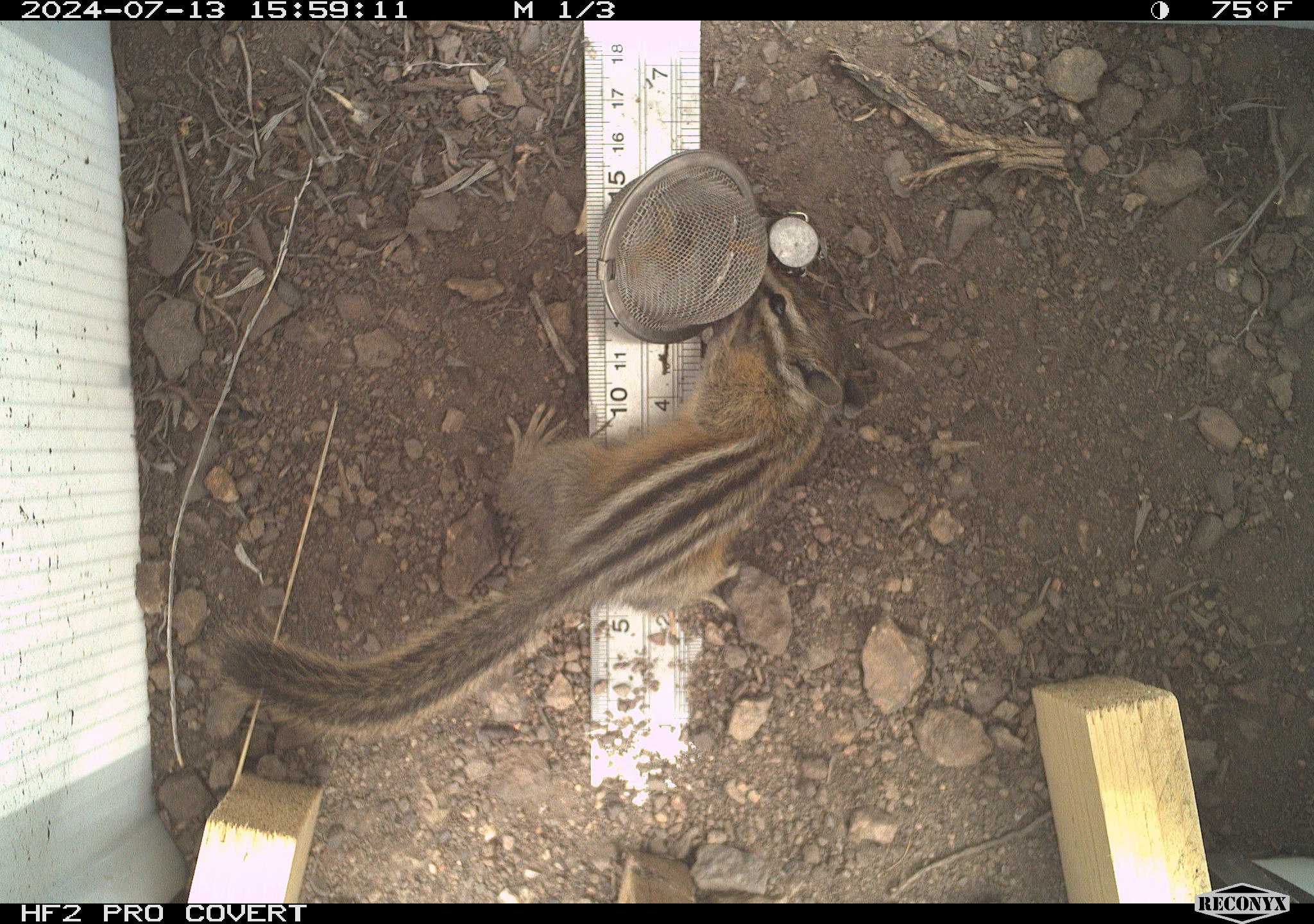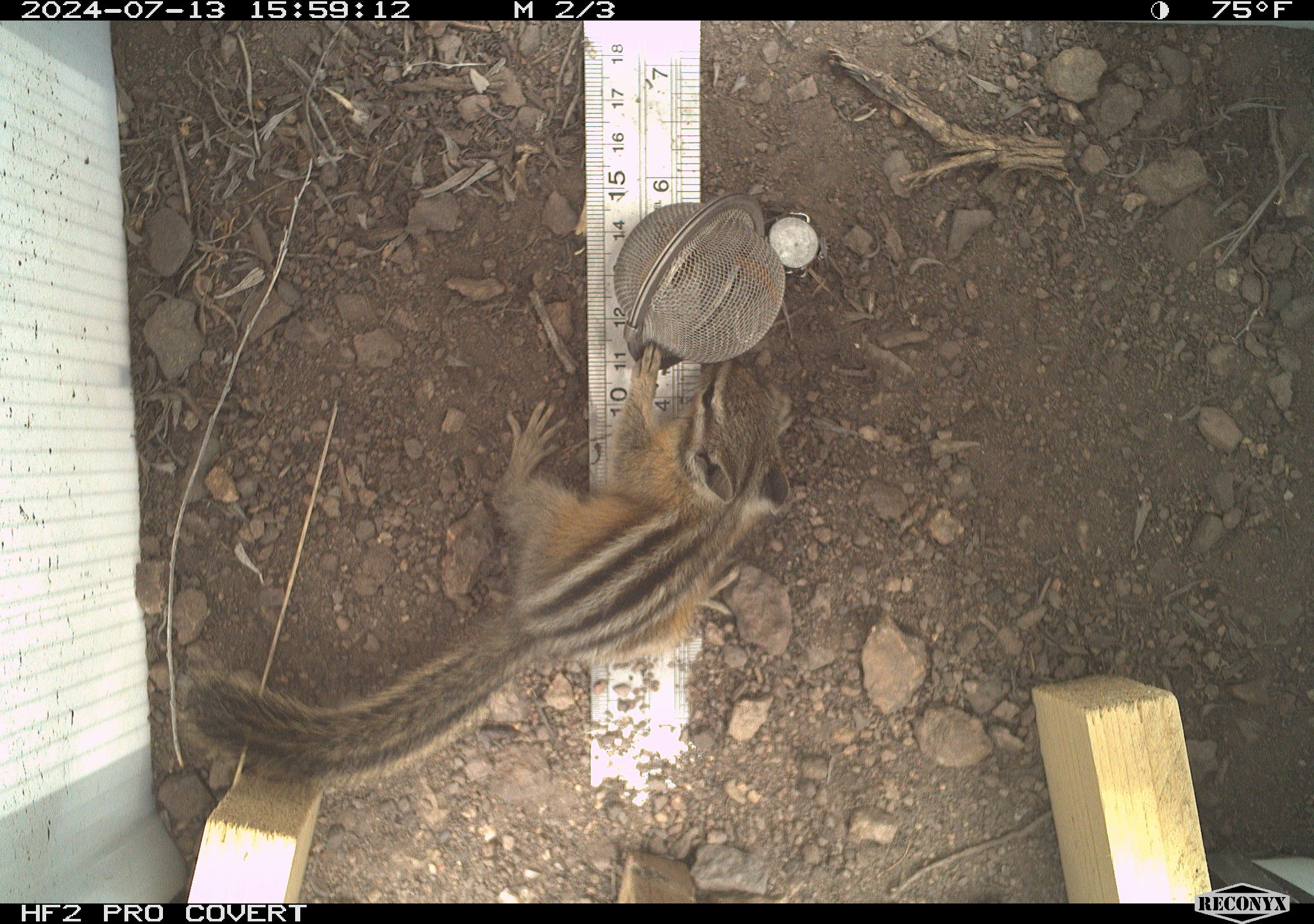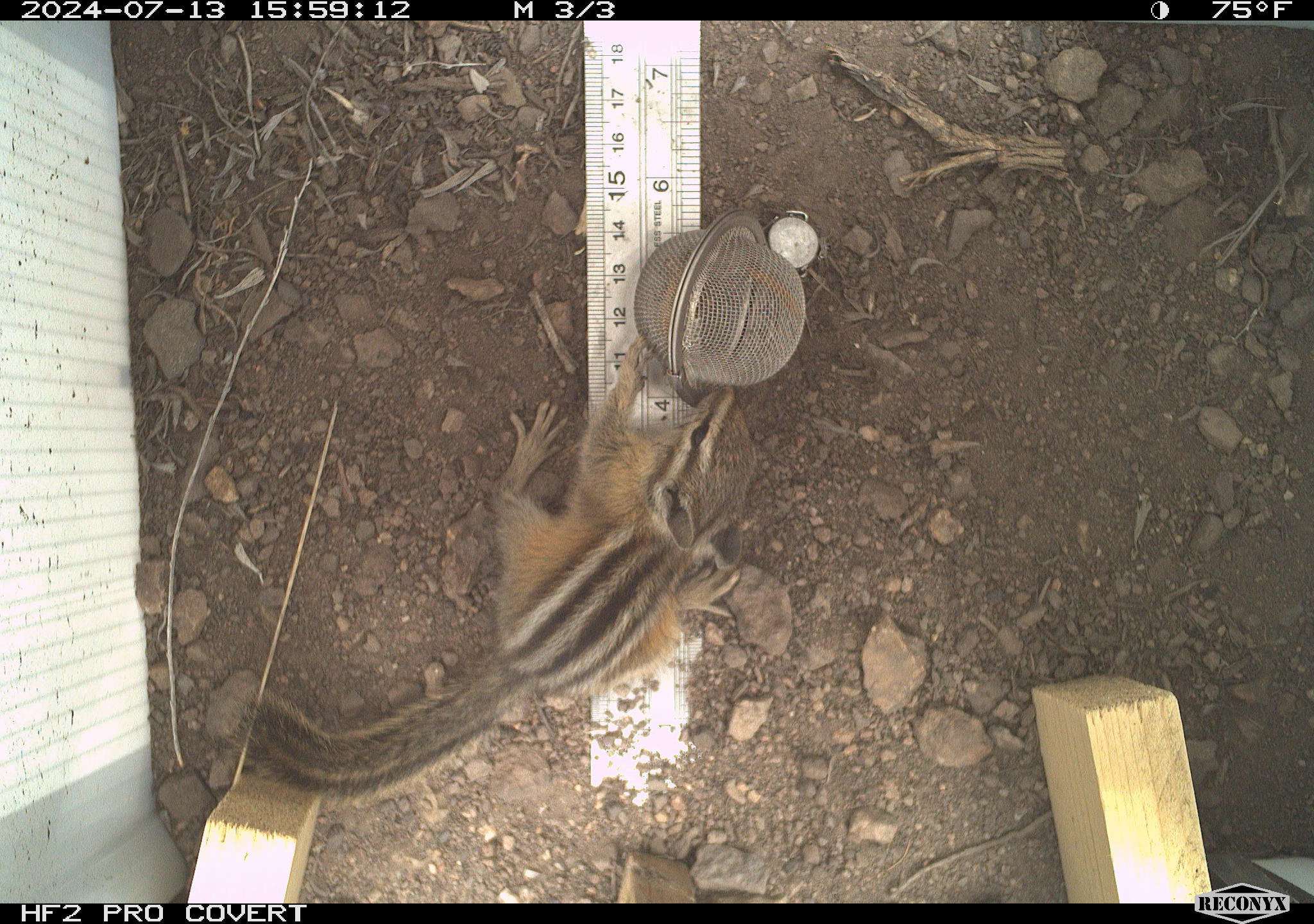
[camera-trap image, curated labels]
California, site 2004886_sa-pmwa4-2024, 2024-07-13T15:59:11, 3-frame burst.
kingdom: Animalia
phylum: Chordata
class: Mammalia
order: Rodentia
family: Sciuridae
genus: Neotamias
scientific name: Neotamias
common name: western chipmunks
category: neotamias species